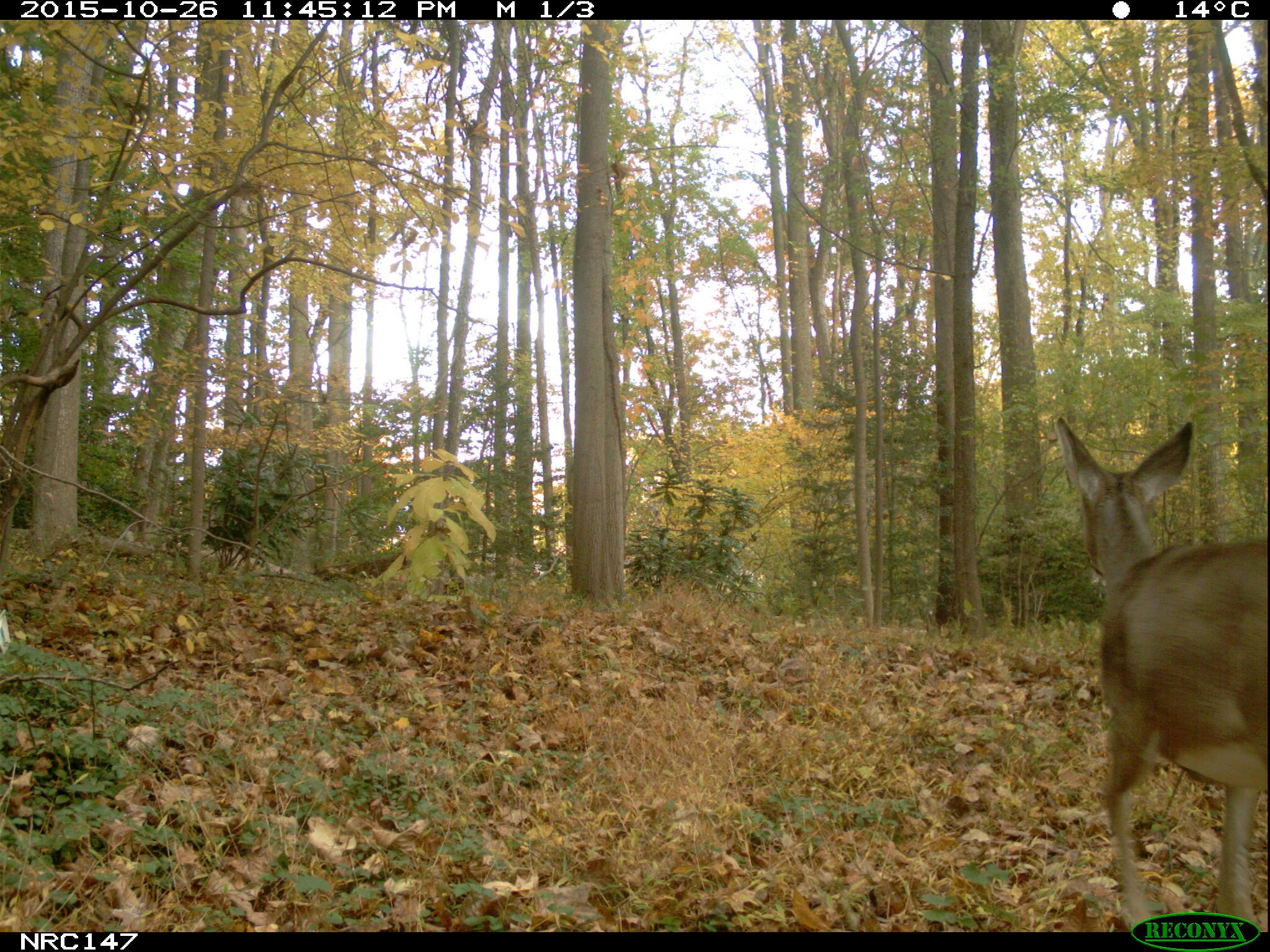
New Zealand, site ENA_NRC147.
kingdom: Animalia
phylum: Chordata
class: Mammalia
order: Artiodactyla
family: Cervidae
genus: Odocoileus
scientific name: Odocoileus virginianus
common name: white-tailed deer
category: white tailed deer